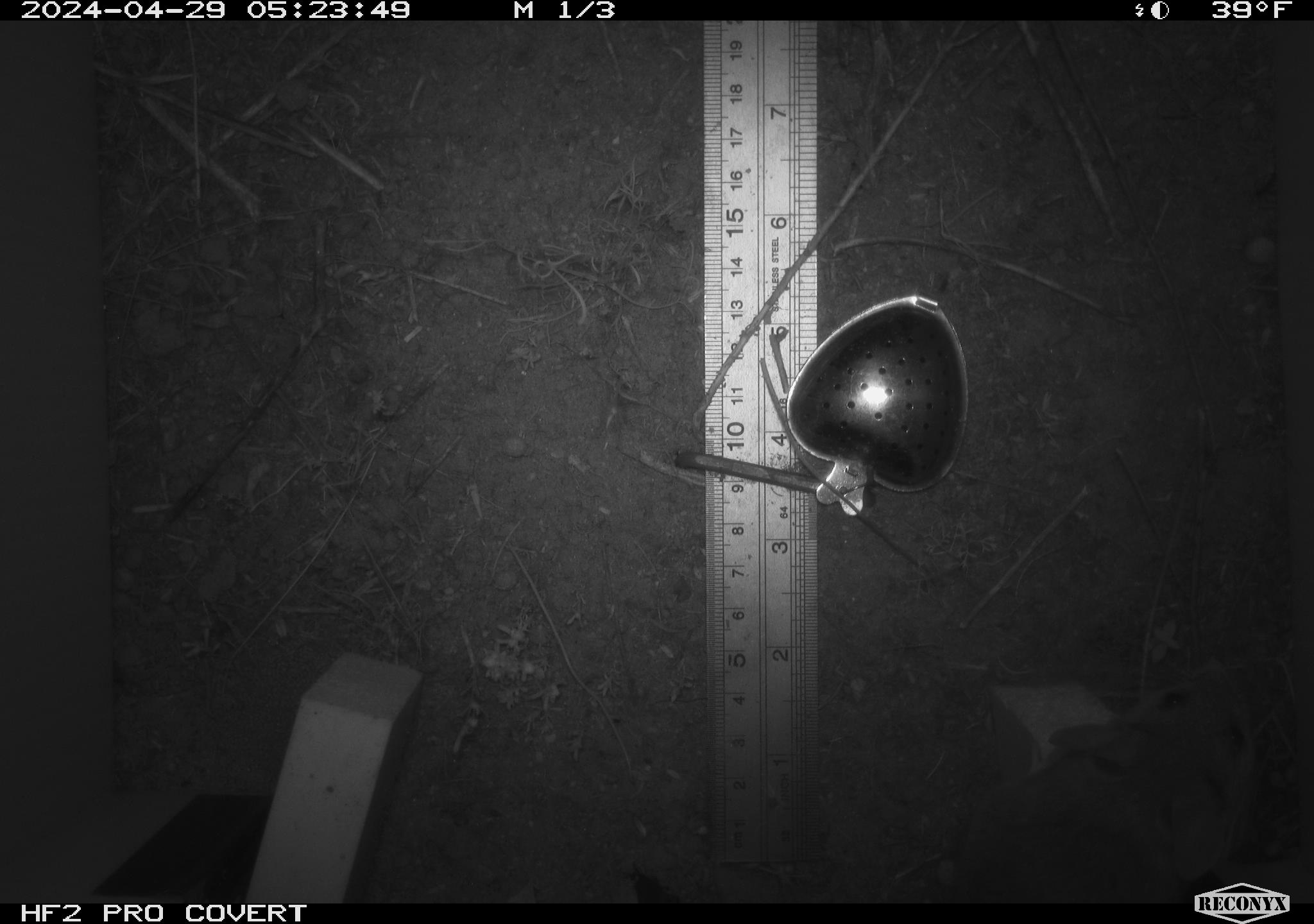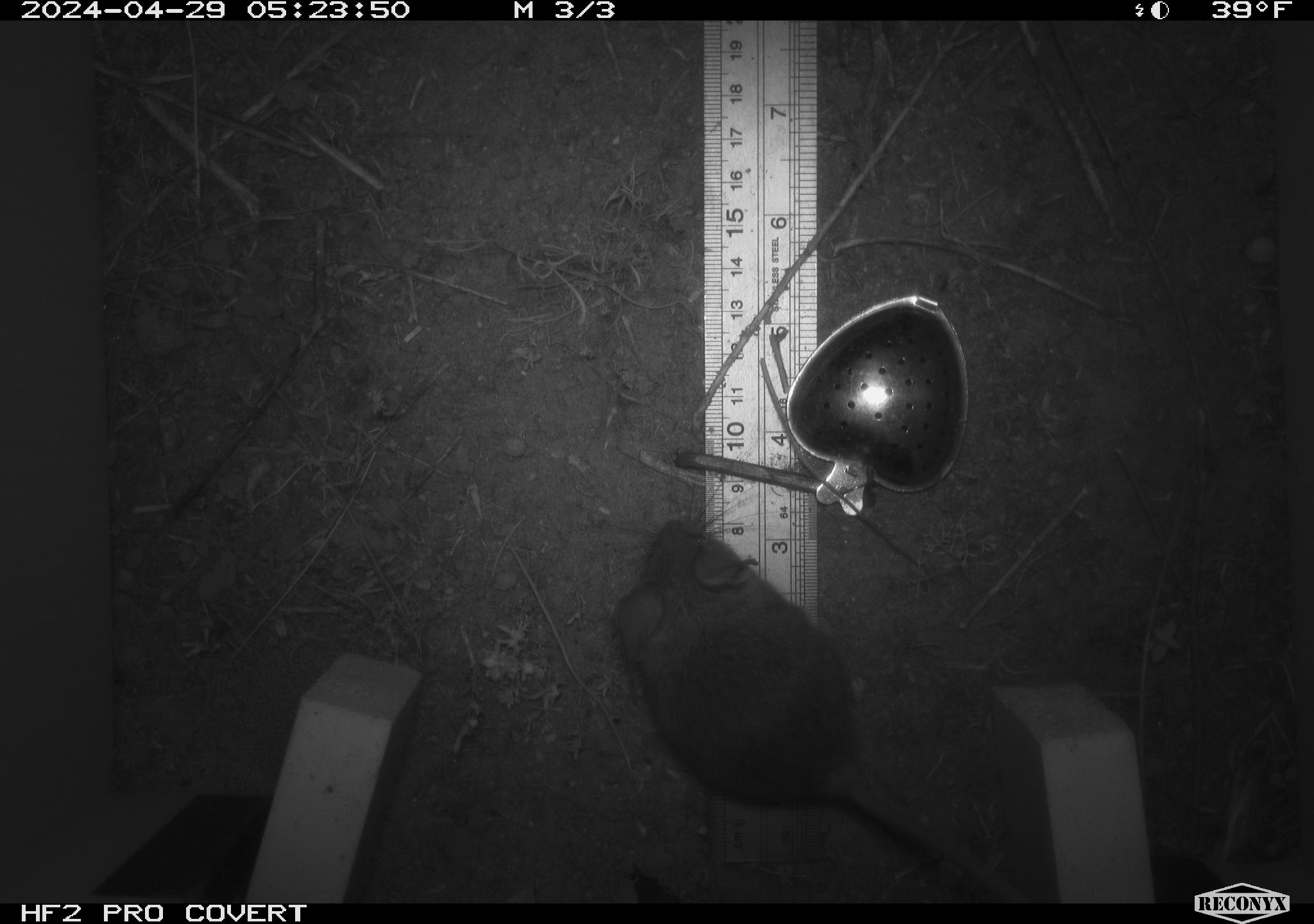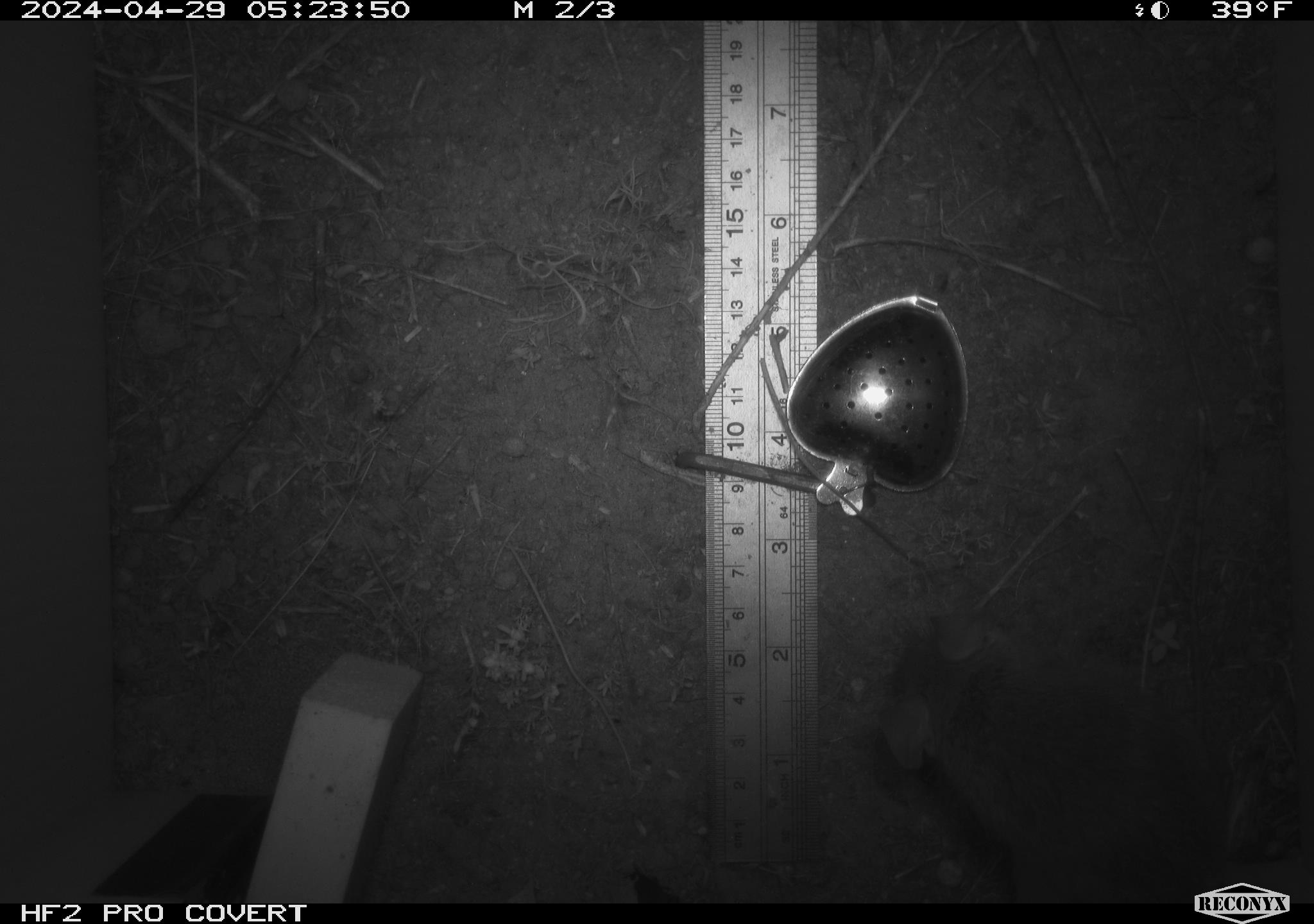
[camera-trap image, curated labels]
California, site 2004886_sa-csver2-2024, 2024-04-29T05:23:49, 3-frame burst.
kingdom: Animalia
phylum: Chordata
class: Mammalia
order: Rodentia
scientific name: Rodentia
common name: rodent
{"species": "rodent (Rodentia)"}